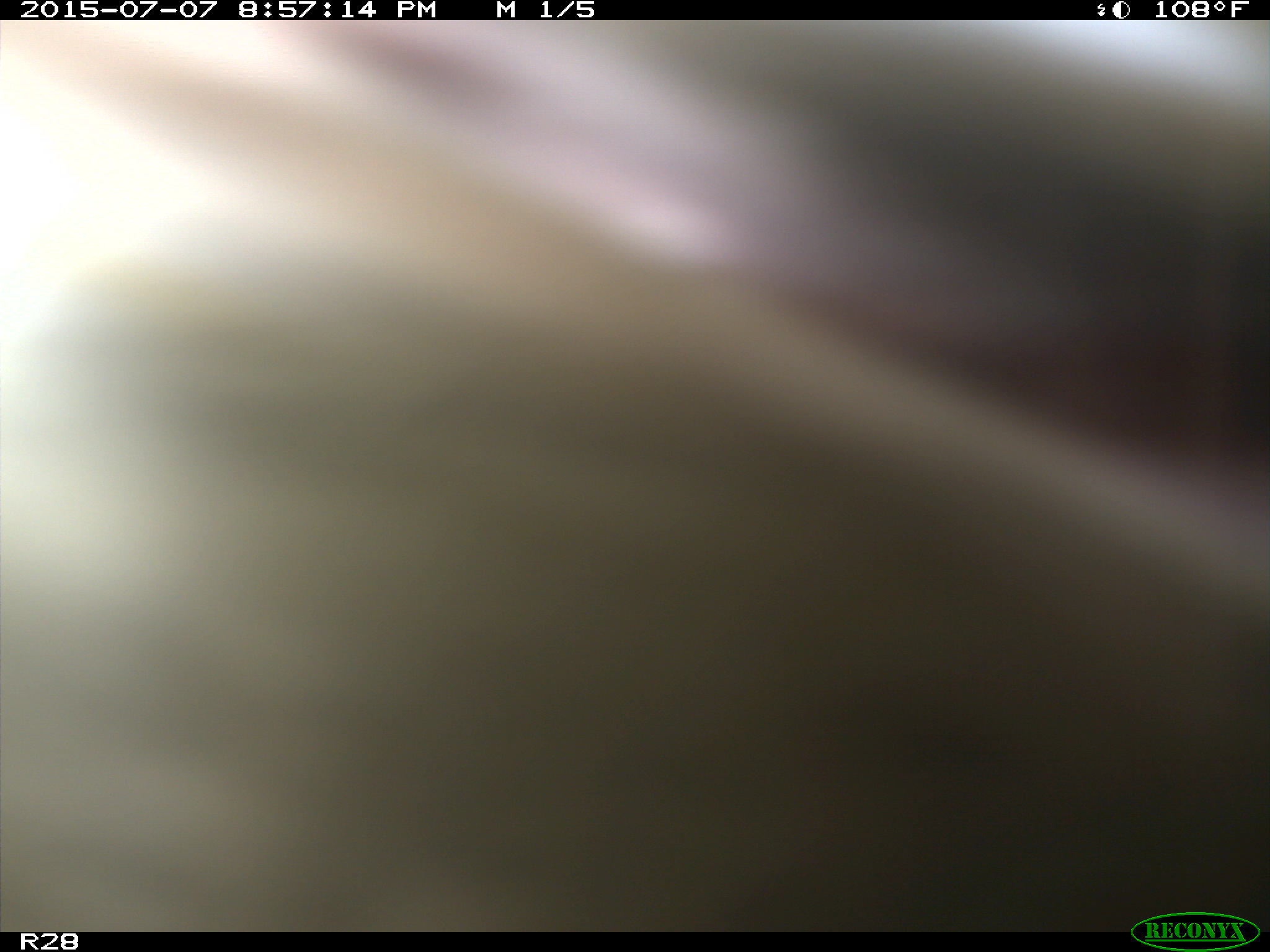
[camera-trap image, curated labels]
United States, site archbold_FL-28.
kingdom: Animalia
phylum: Chordata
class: Mammalia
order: Artiodactyla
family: Bovidae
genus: Bos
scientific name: Bos taurus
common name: domestic cow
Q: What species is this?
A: Bos taurus (domestic cow).